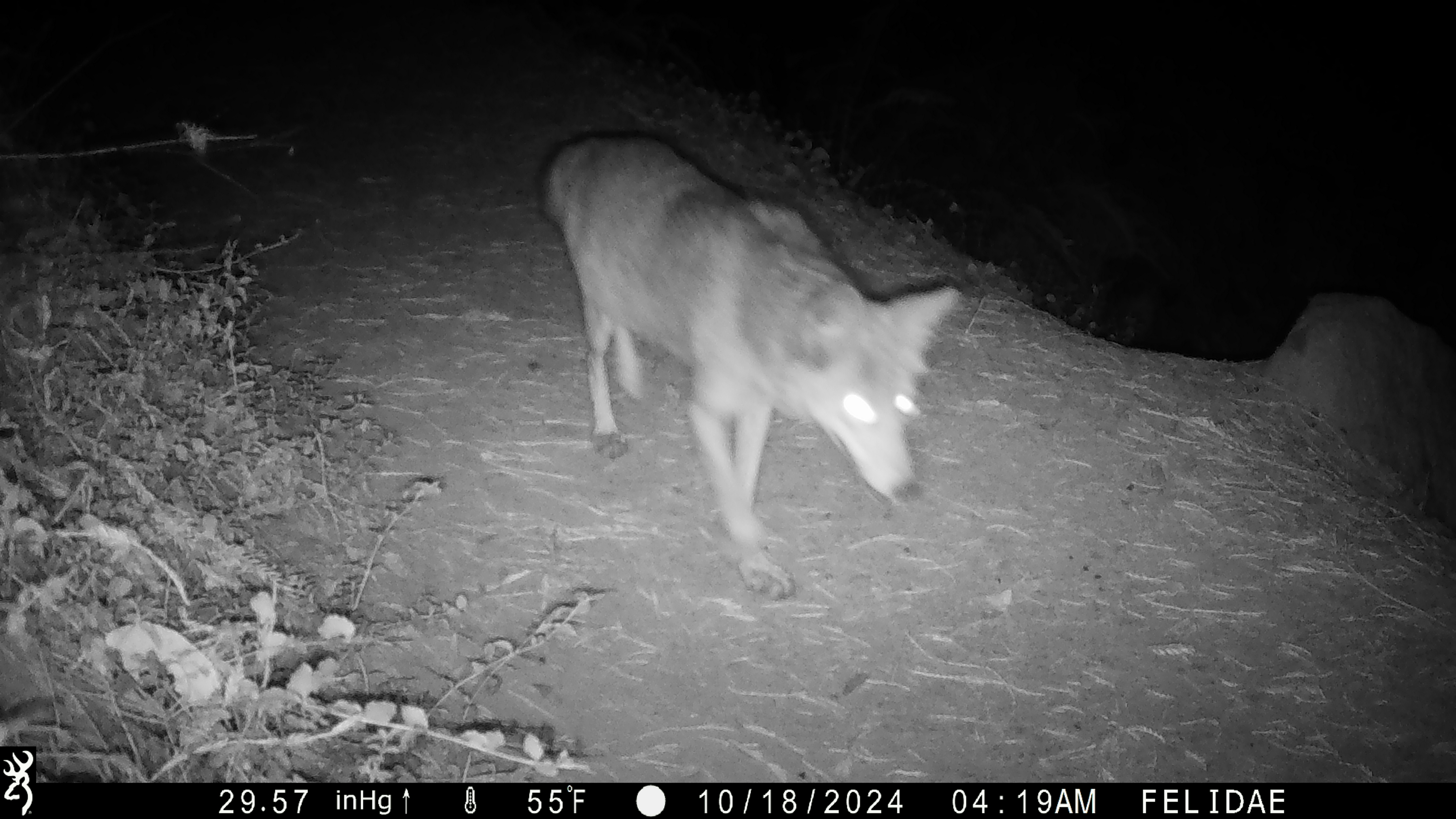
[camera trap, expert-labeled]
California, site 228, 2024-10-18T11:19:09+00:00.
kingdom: Animalia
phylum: Chordata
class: Mammalia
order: Carnivora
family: Canidae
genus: Canis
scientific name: Canis latrans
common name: coyote